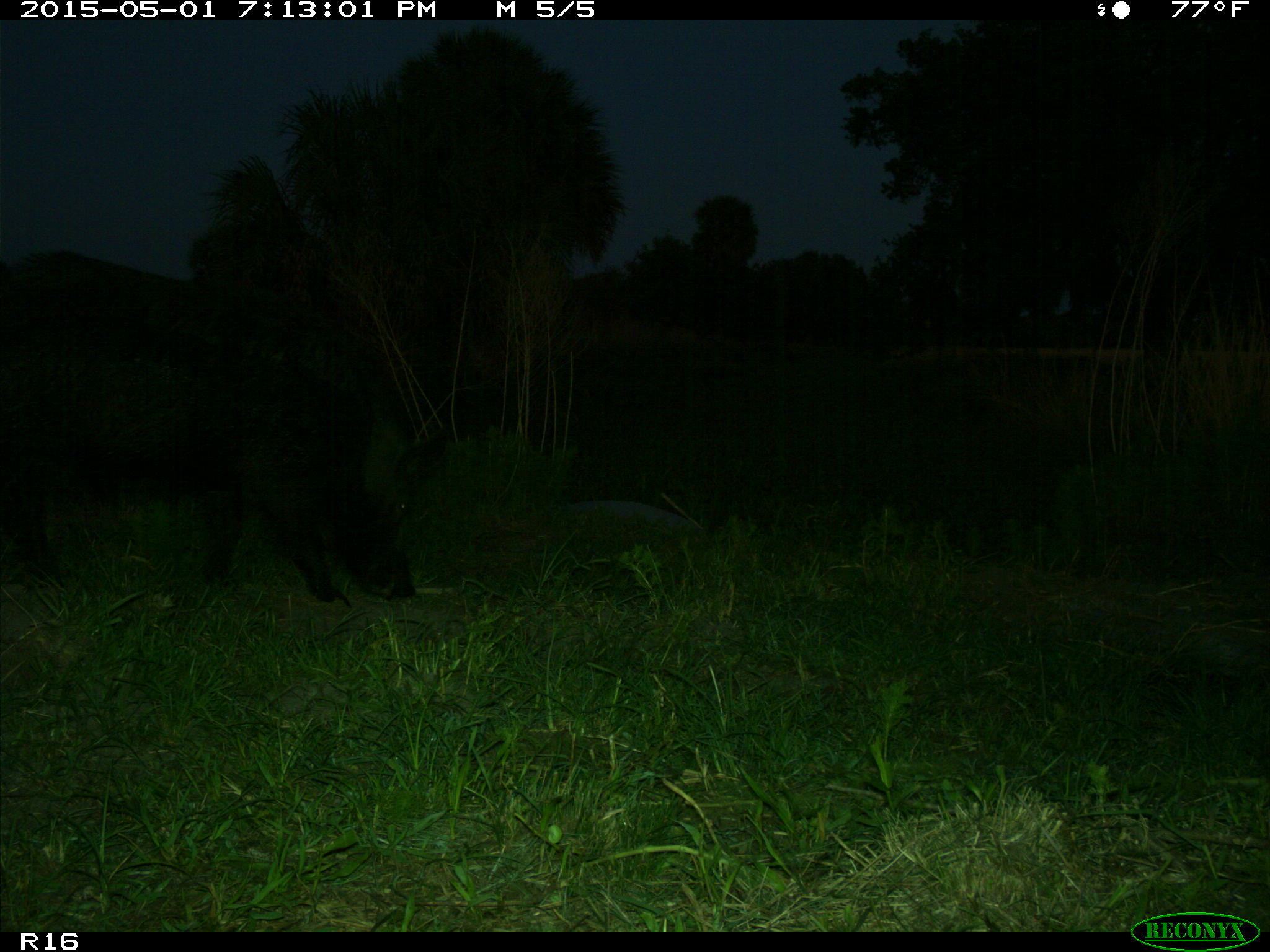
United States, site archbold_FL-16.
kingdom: Animalia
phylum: Chordata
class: Mammalia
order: Artiodactyla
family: Suidae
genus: Sus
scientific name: Sus scrofa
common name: wild boar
Sus scrofa (wild boar).